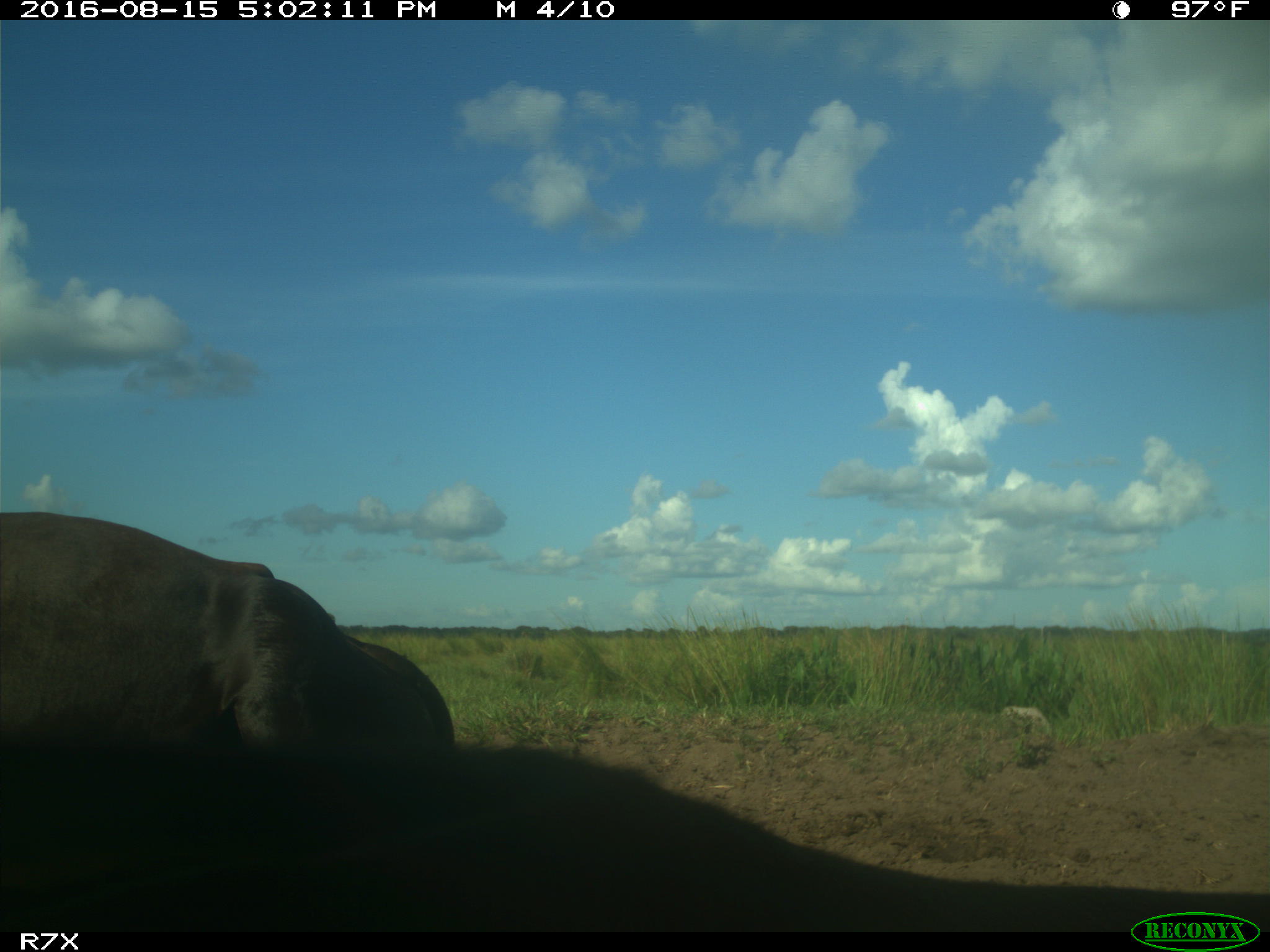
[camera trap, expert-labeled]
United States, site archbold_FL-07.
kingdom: Animalia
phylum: Chordata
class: Mammalia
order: Artiodactyla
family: Bovidae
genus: Bos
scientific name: Bos taurus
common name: domestic cow